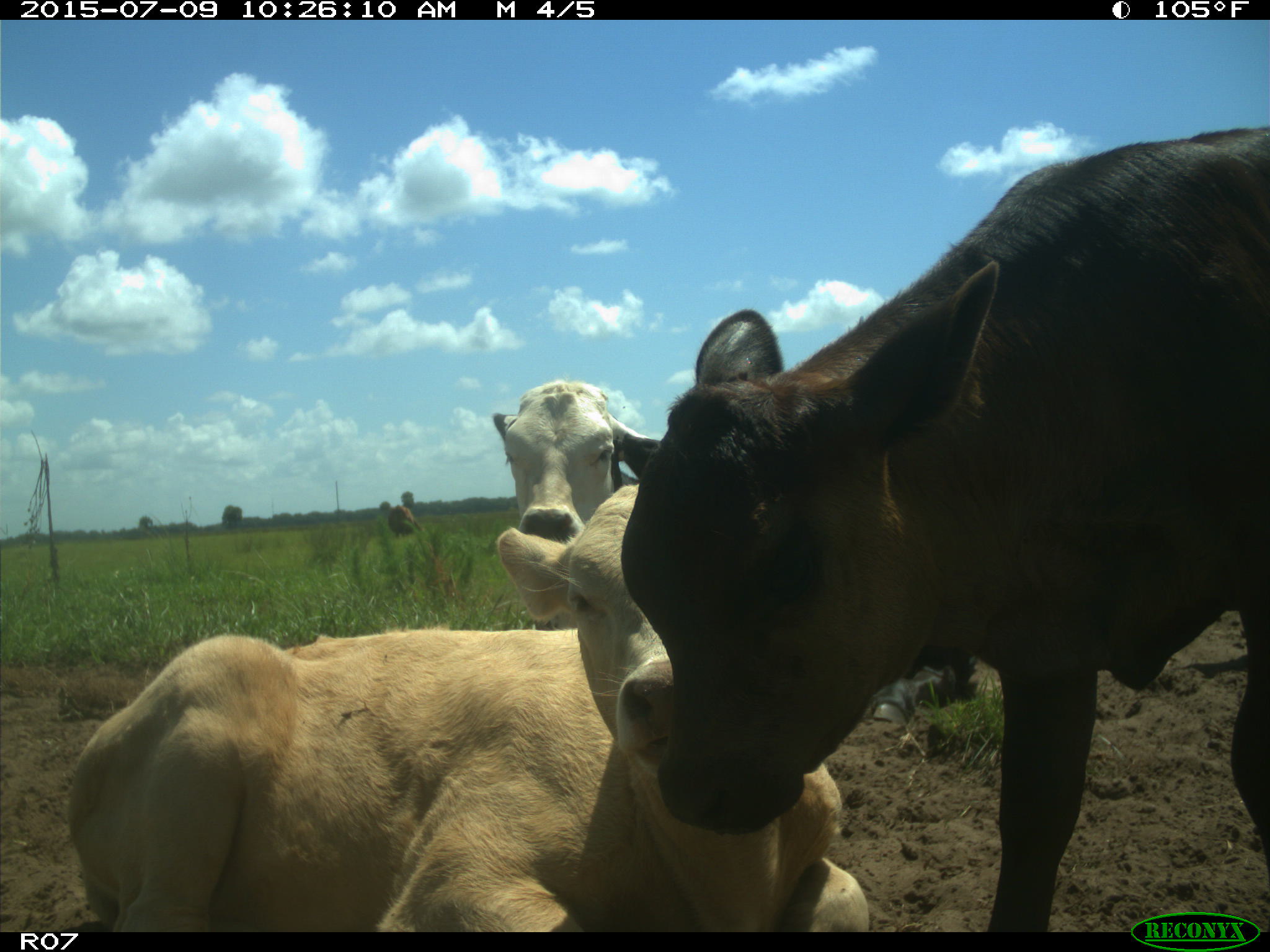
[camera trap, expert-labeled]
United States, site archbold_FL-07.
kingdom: Animalia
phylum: Chordata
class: Mammalia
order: Artiodactyla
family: Bovidae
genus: Bos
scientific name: Bos taurus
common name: domestic cow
Bos taurus (domestic cow).